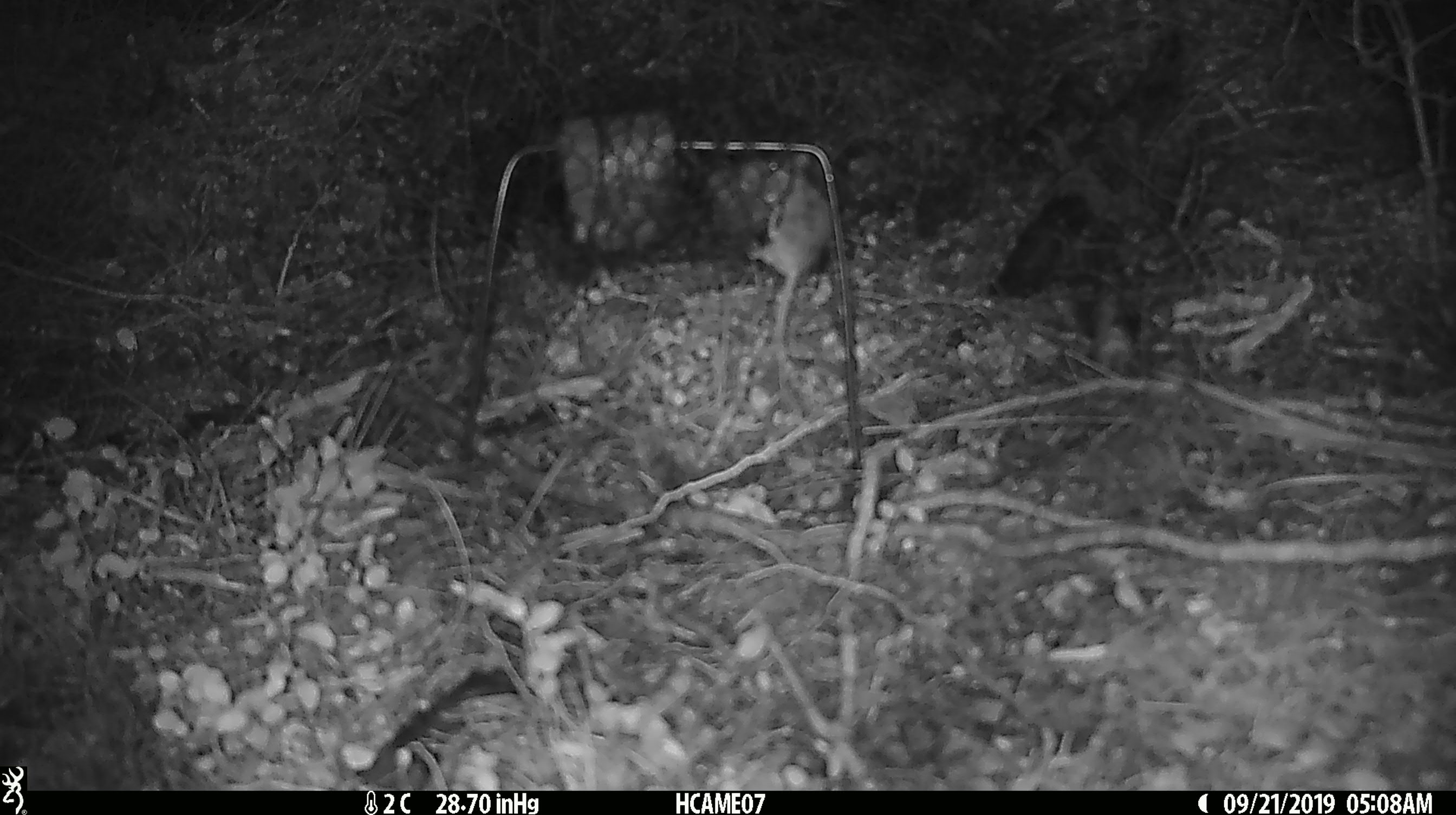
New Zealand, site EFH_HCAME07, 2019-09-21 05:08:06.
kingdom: Animalia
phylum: Chordata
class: Mammalia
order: Rodentia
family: Muridae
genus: Mus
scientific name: Mus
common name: mouse